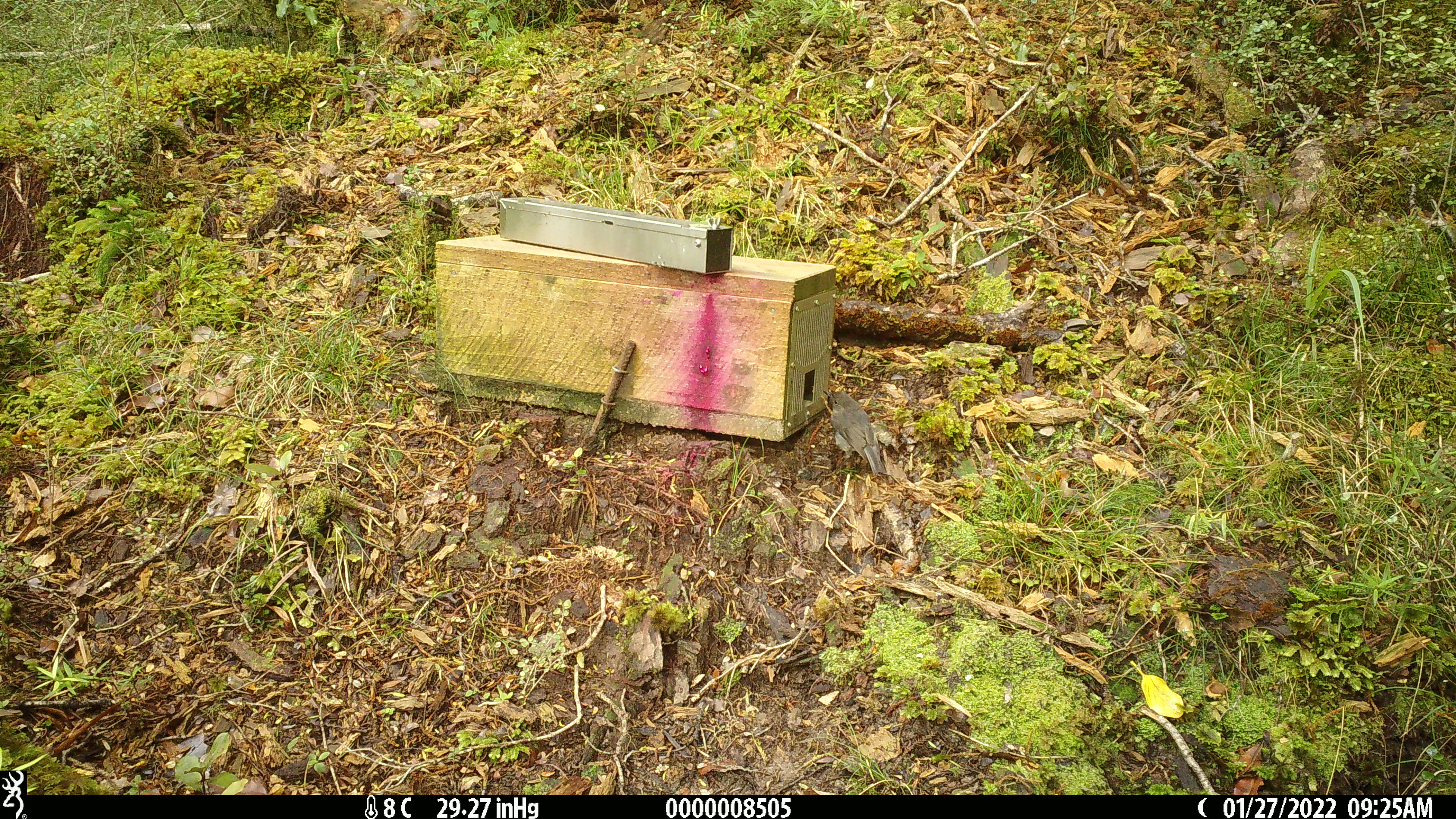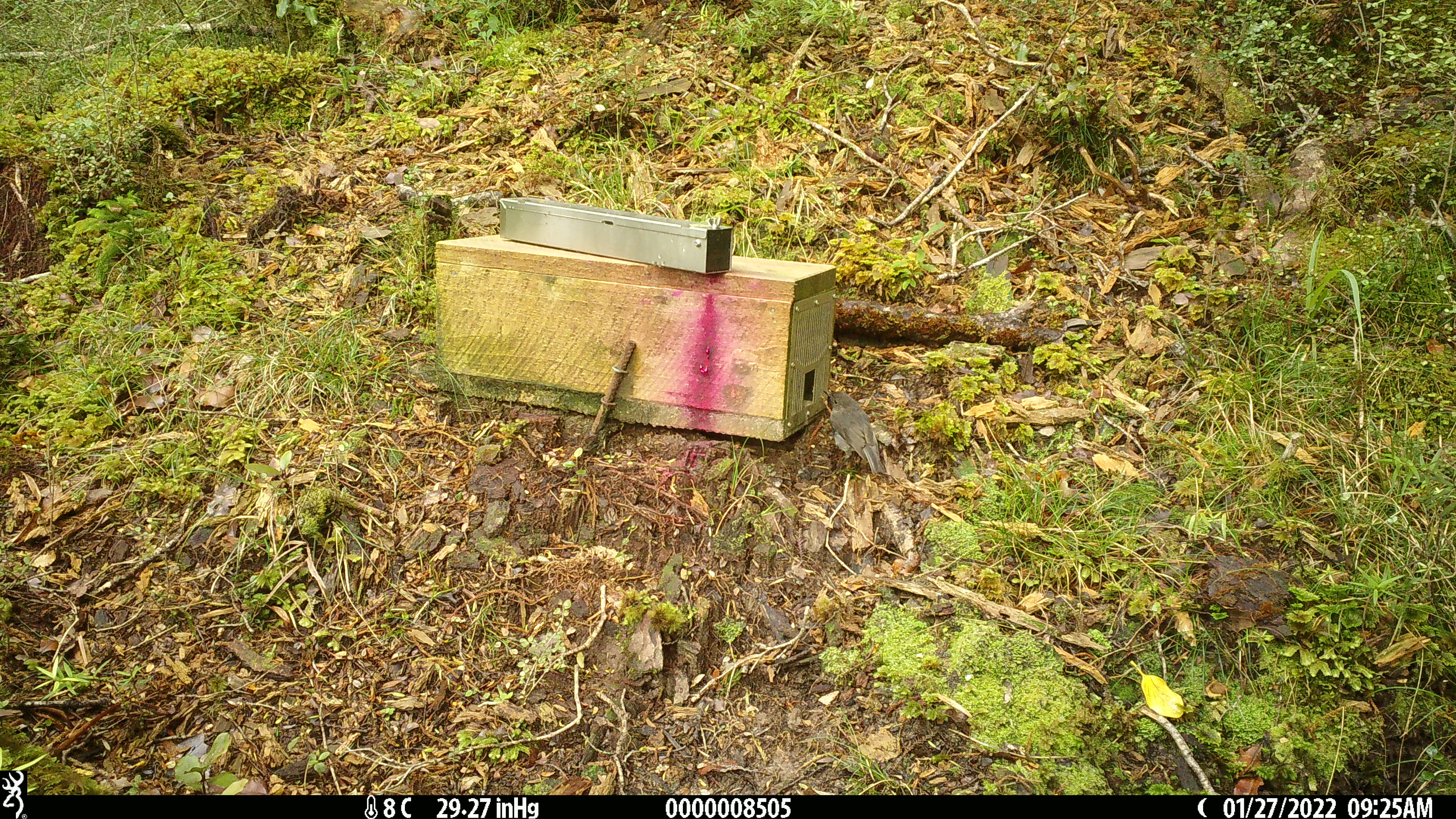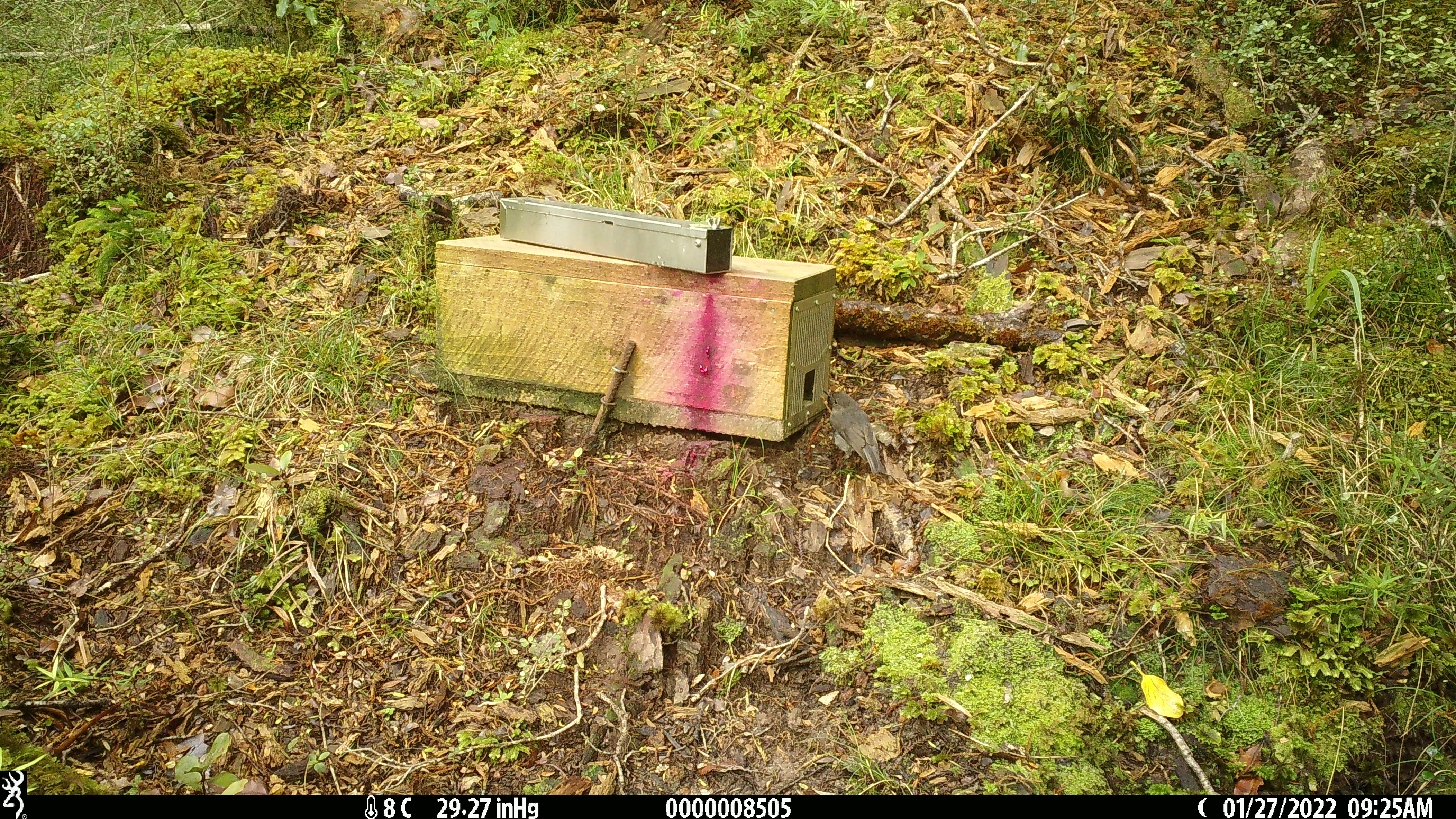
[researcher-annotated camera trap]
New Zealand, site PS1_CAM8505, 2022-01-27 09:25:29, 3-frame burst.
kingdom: Animalia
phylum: Chordata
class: Aves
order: Passeriformes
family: Petroicidae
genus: Petroica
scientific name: Petroica australis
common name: new zealand robin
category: robin